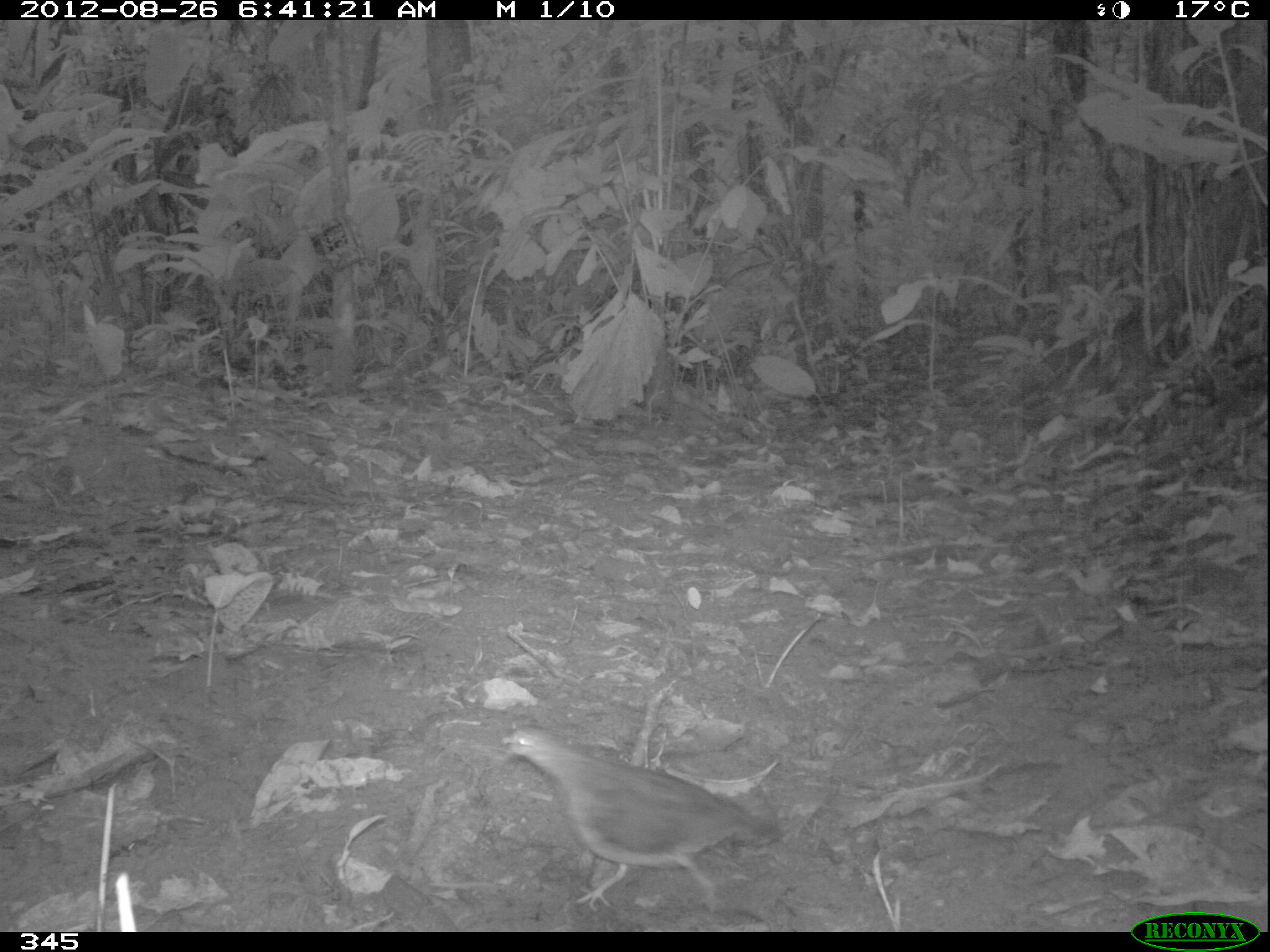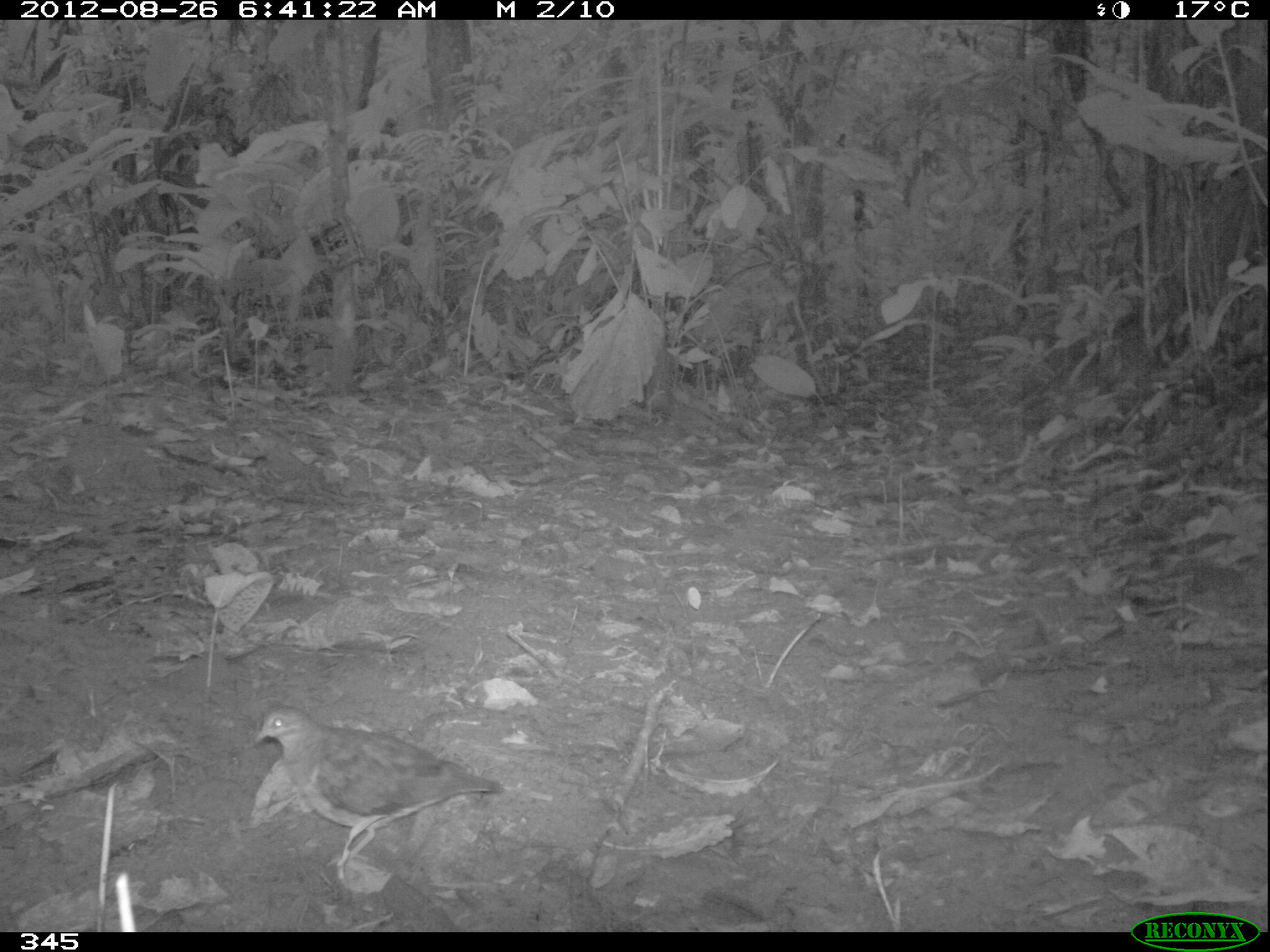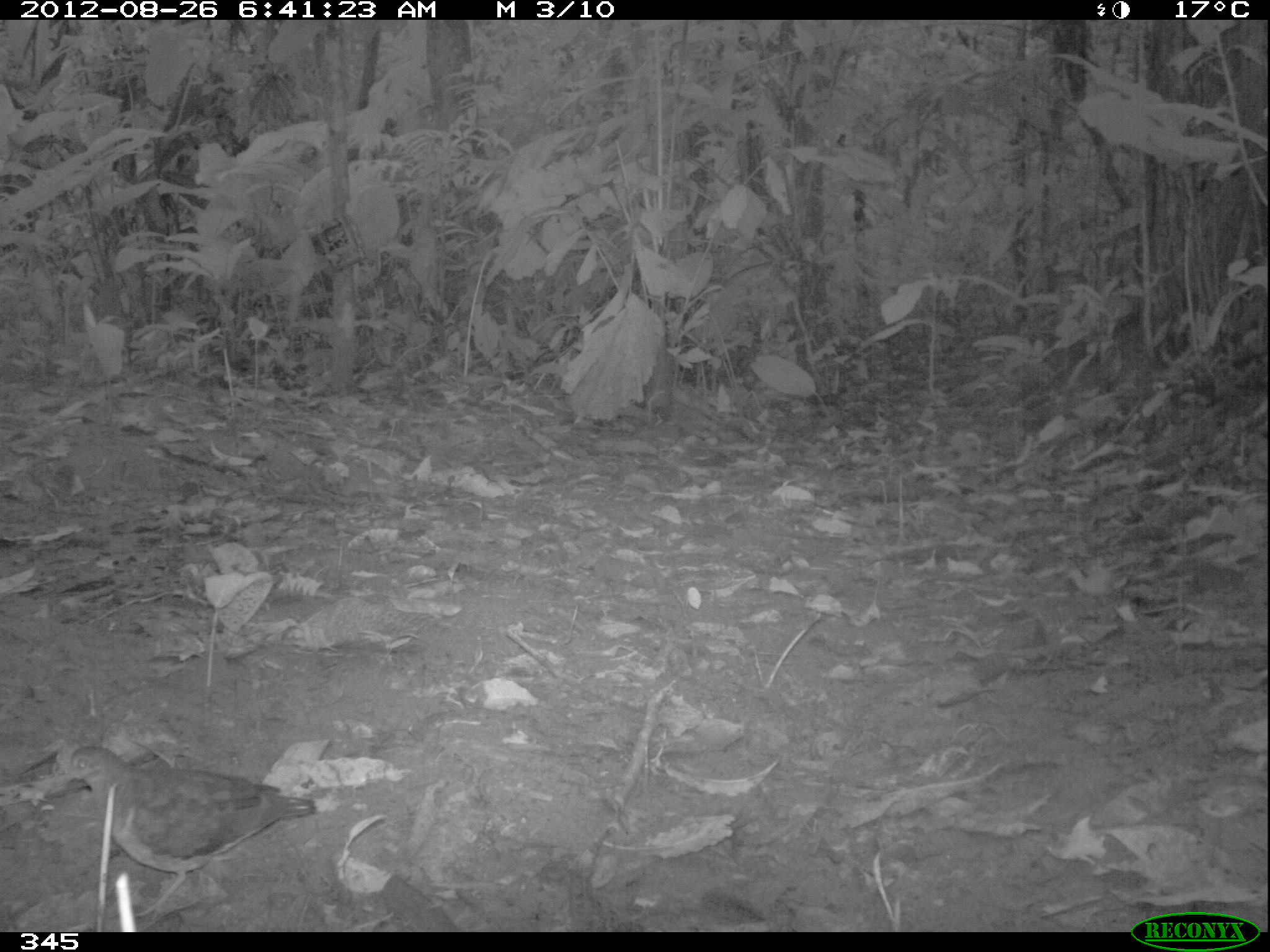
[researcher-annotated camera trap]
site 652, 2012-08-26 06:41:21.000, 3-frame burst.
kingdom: Animalia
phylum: Chordata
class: Aves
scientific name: Aves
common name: bird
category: unknown bird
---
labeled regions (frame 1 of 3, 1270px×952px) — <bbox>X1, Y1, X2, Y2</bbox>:
unknown bird: <bbox>498, 722, 787, 919</bbox>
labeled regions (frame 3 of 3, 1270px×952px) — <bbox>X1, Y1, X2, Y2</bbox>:
unknown bird: <bbox>58, 739, 318, 931</bbox>